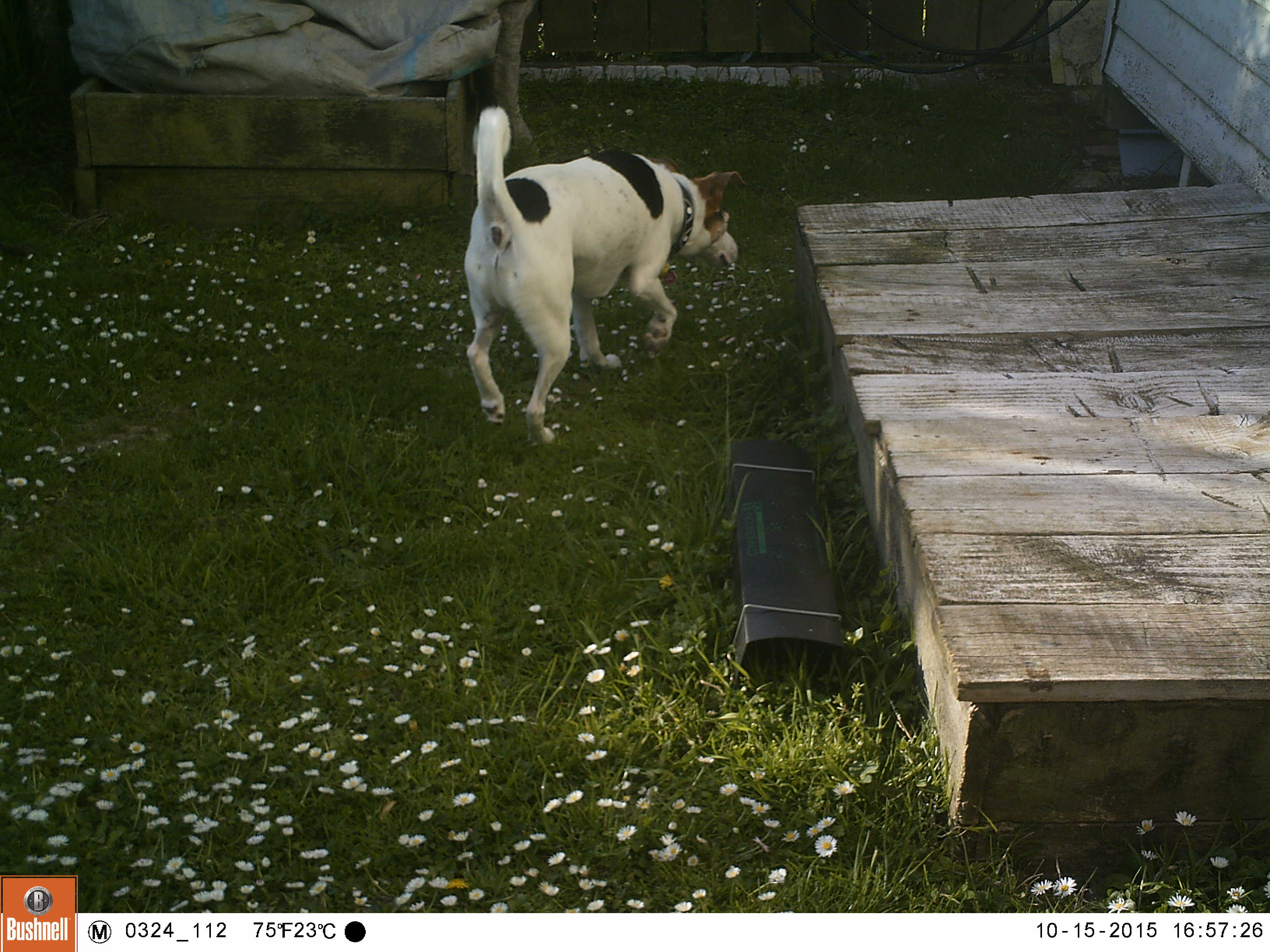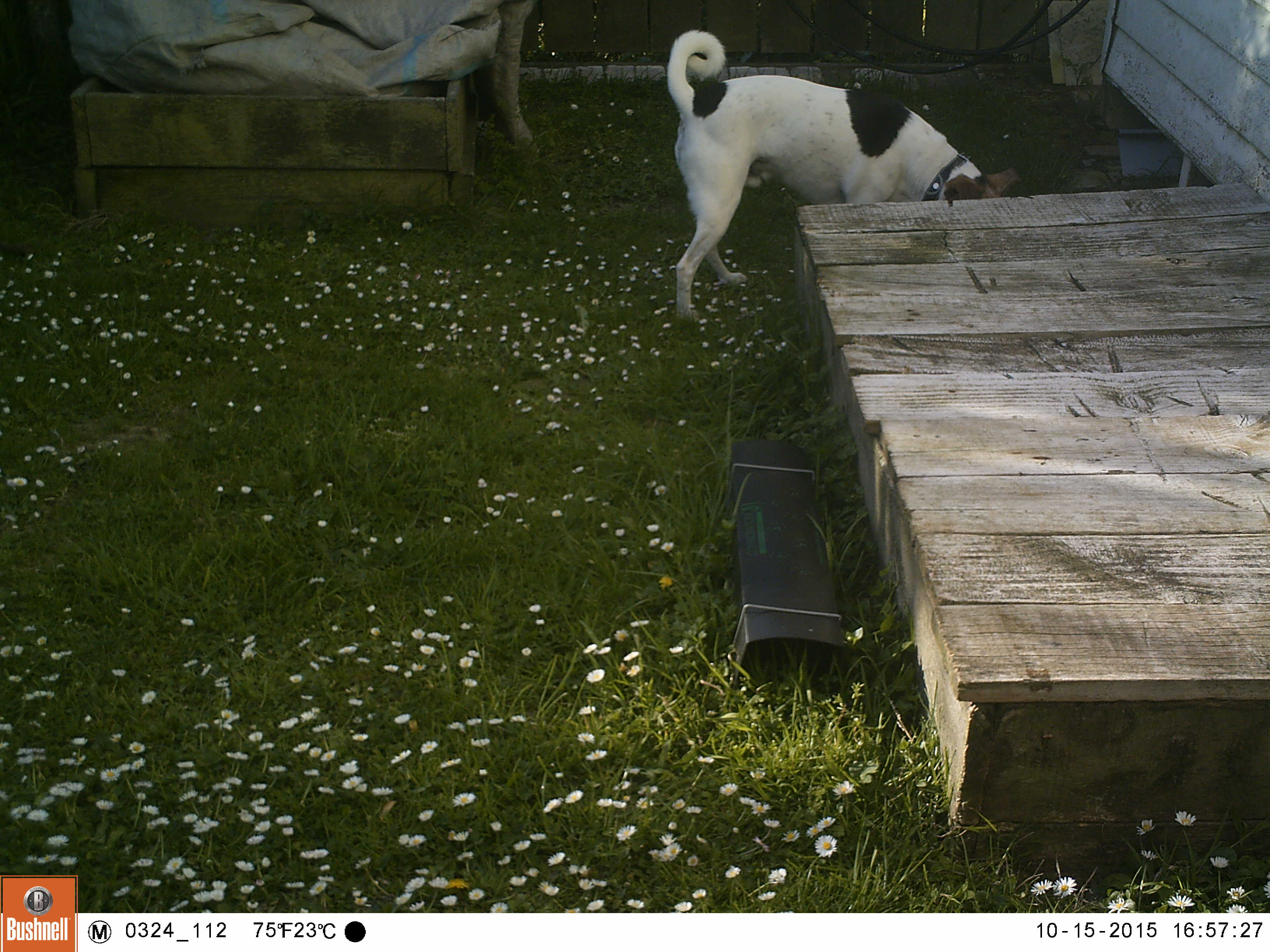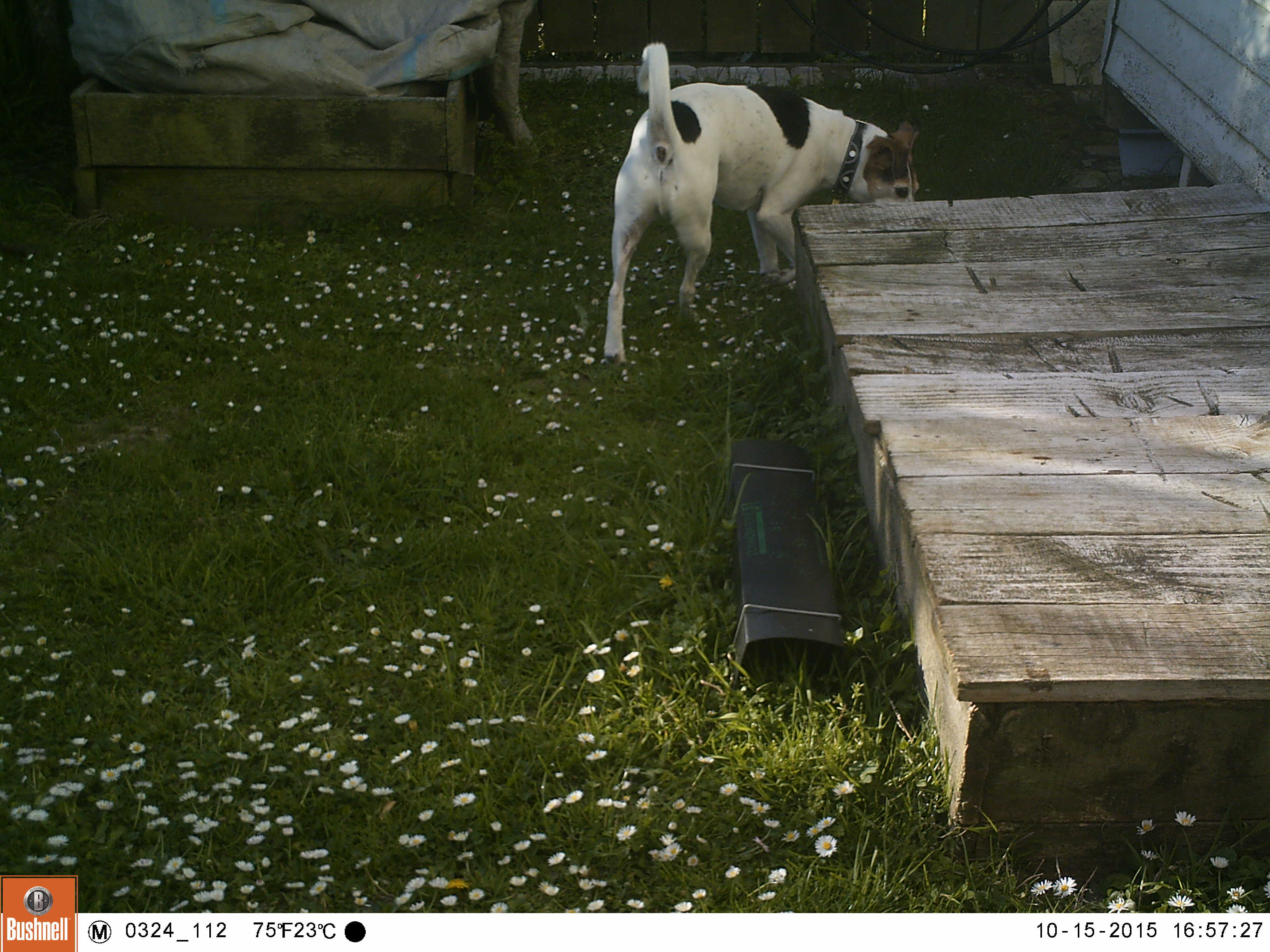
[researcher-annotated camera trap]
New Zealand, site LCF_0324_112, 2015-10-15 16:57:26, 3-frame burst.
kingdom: Animalia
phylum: Chordata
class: Mammalia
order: Carnivora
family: Canidae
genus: Canis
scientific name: Canis familiaris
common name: domestic dog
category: dog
Dog (domestic dog) (Canis familiaris).